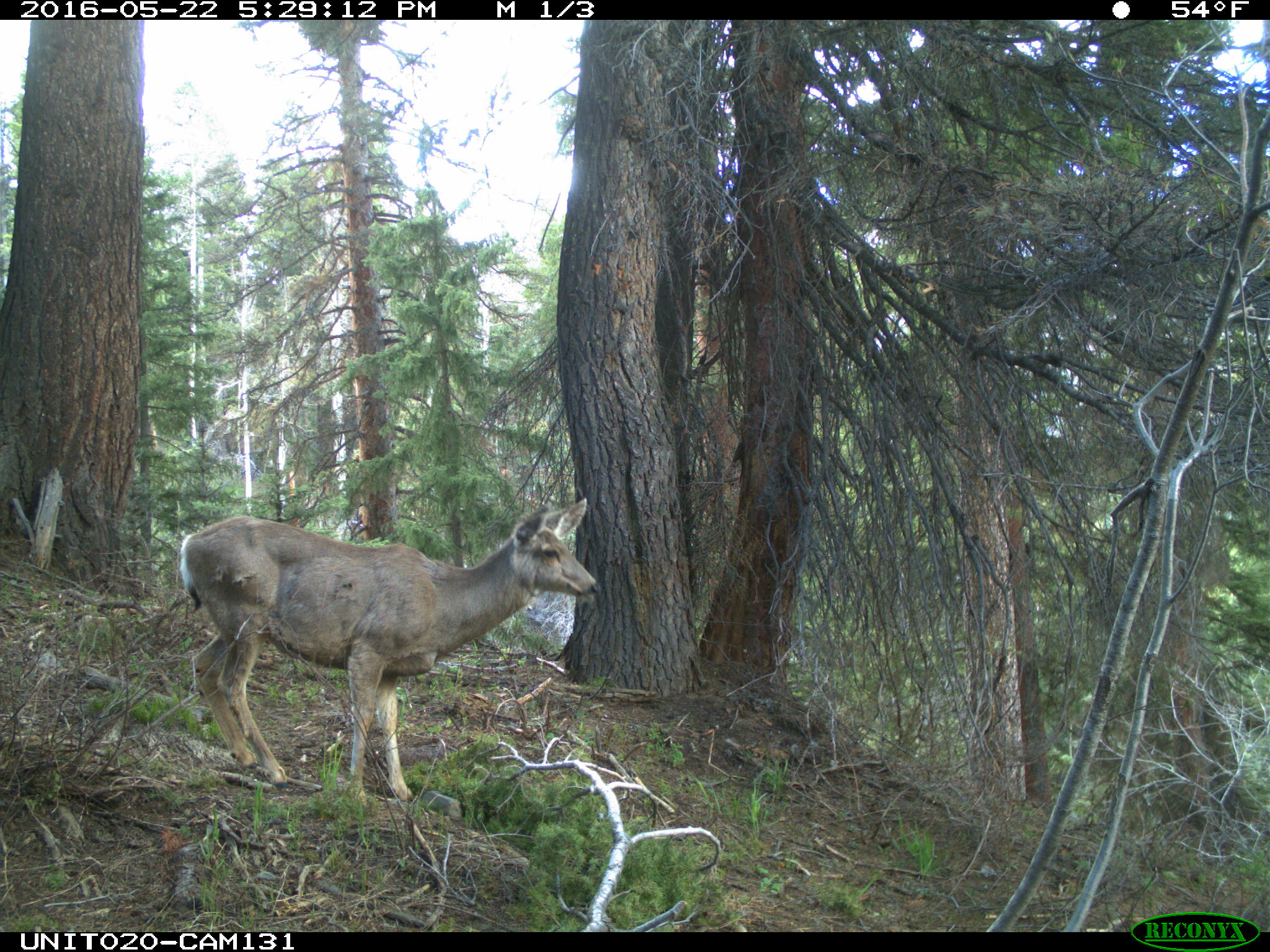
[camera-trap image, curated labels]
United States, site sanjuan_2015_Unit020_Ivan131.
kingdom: Animalia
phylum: Chordata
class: Mammalia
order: Artiodactyla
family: Cervidae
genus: Odocoileus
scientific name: Odocoileus hemionus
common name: mule deer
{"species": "Odocoileus hemionus (mule deer)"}